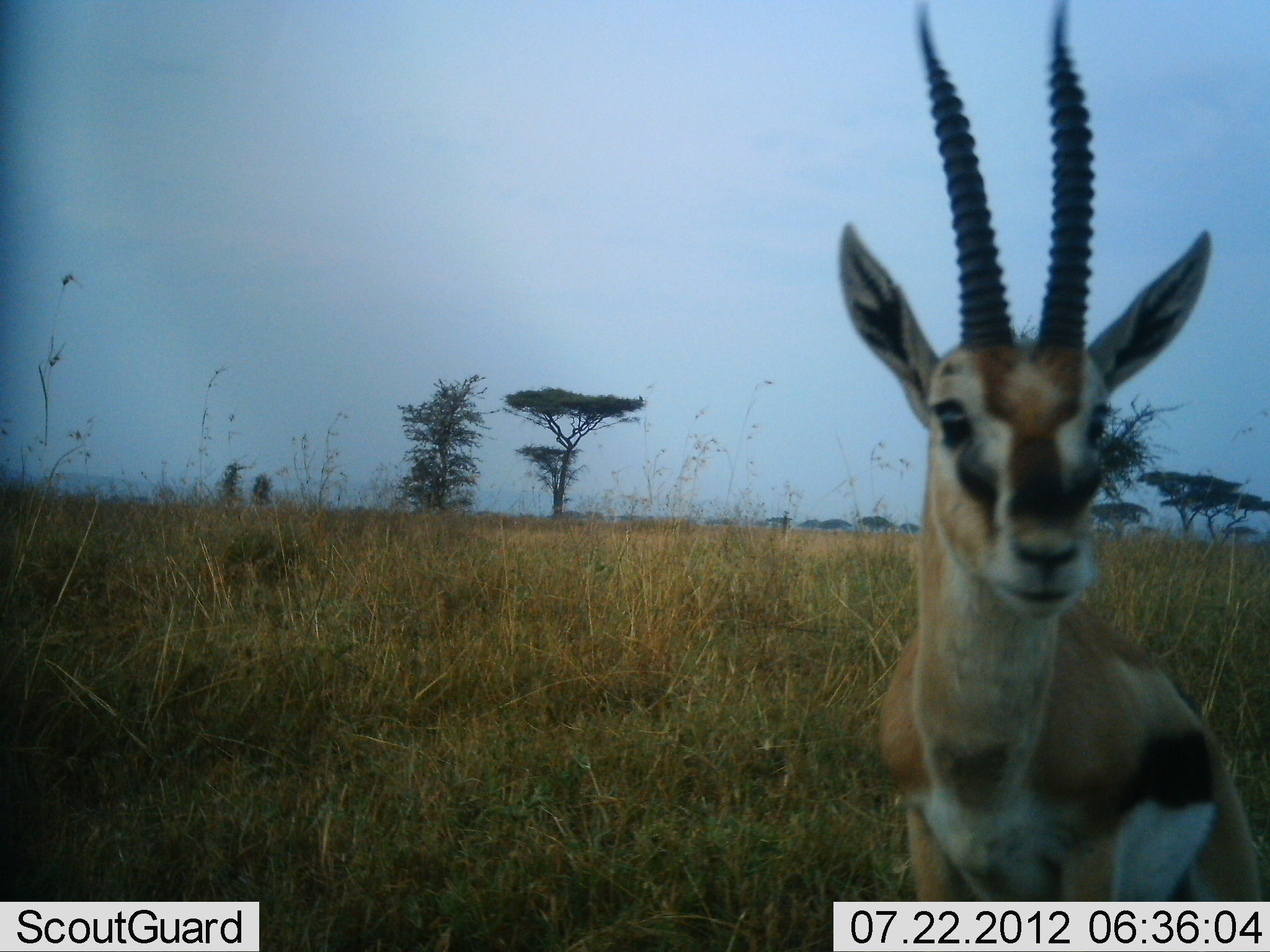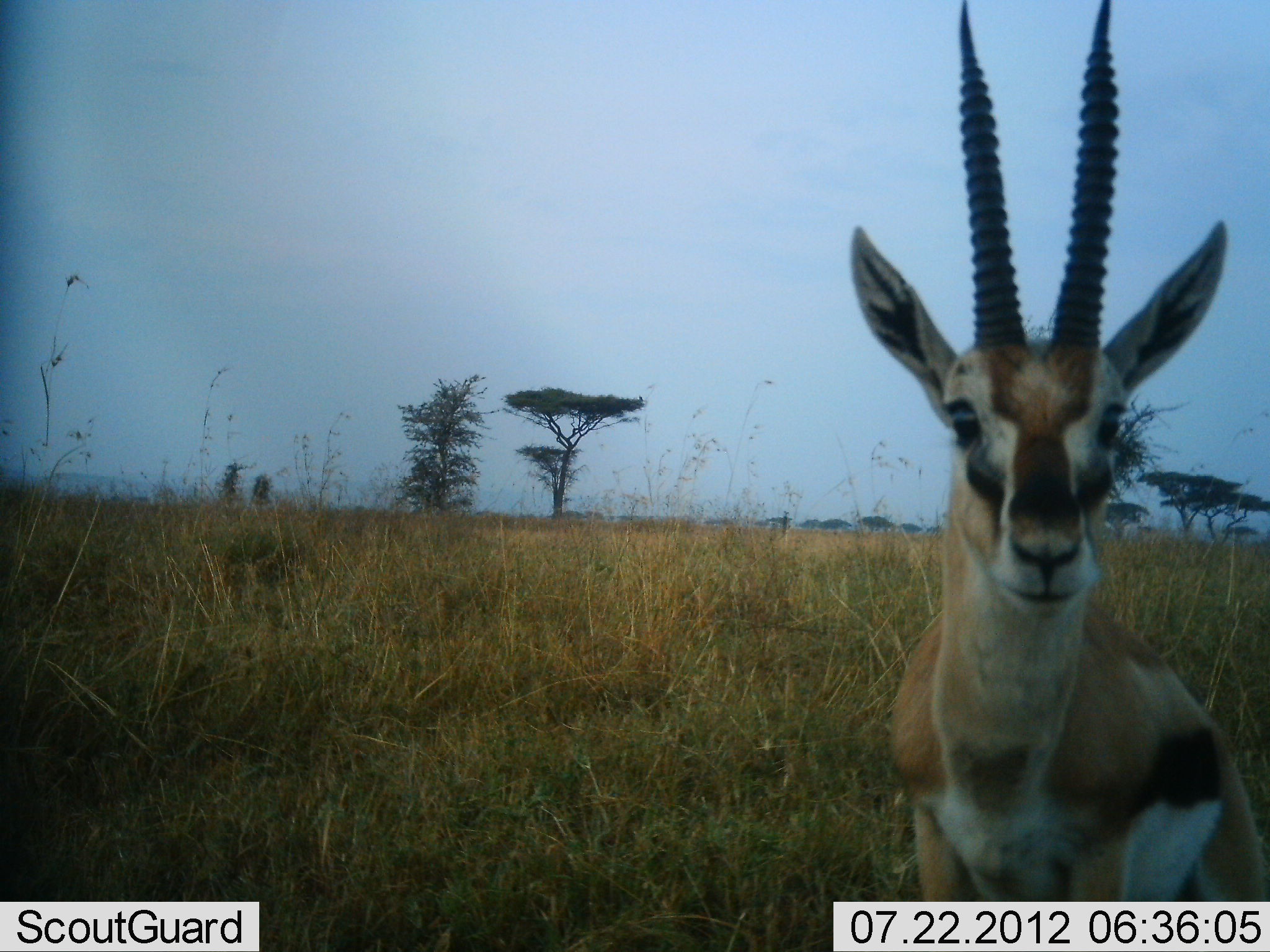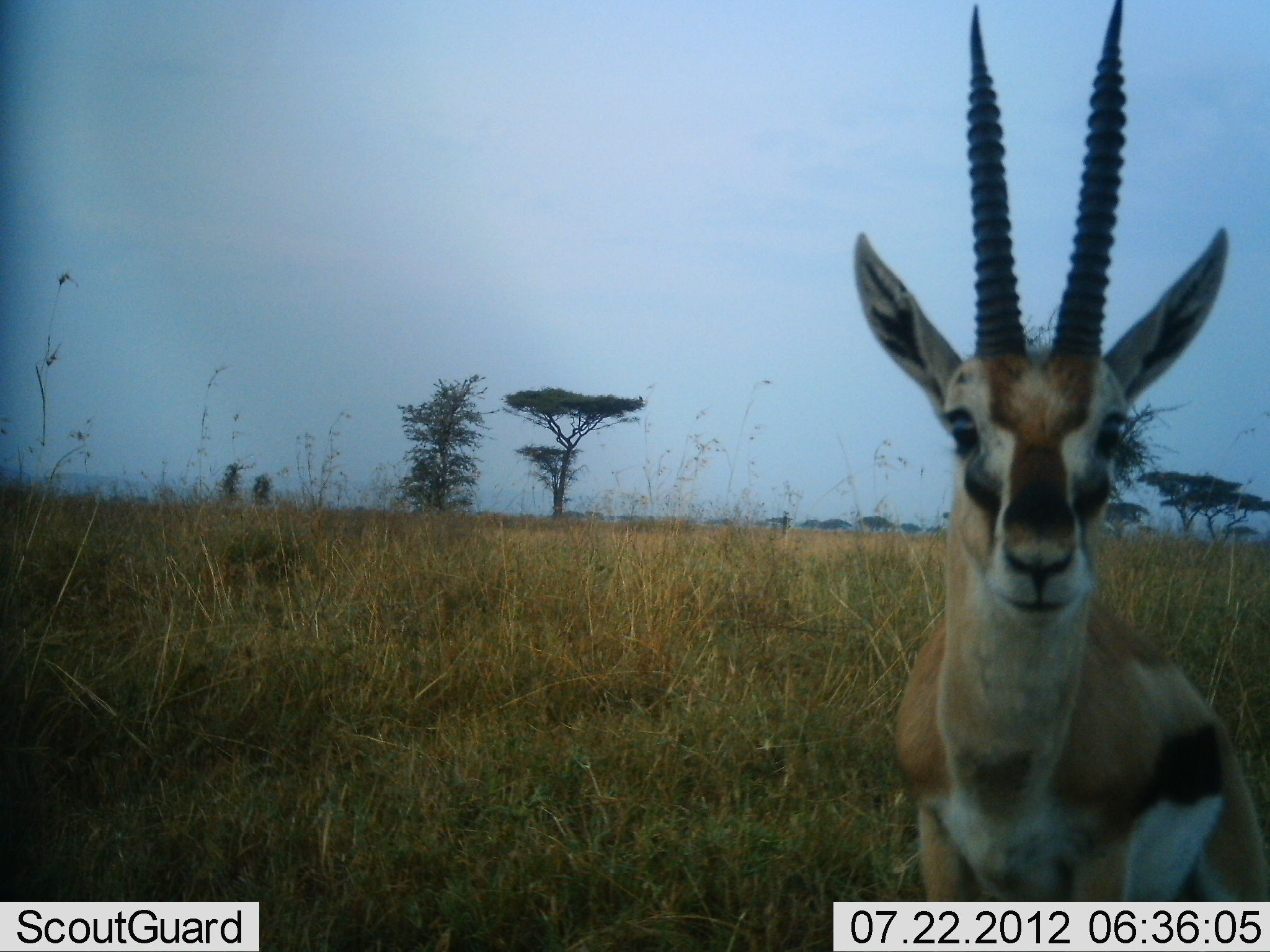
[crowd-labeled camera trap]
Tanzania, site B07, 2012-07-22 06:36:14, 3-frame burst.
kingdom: Animalia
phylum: Chordata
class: Mammalia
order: Artiodactyla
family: Bovidae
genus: Eudorcas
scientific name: Eudorcas thomsonii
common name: thomson's gazelle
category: gazellethomsons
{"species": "gazellethomsons (thomson's gazelle) (Eudorcas thomsonii)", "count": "1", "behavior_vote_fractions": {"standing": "80%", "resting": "0%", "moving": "0%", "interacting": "20%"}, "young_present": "0%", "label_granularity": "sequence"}